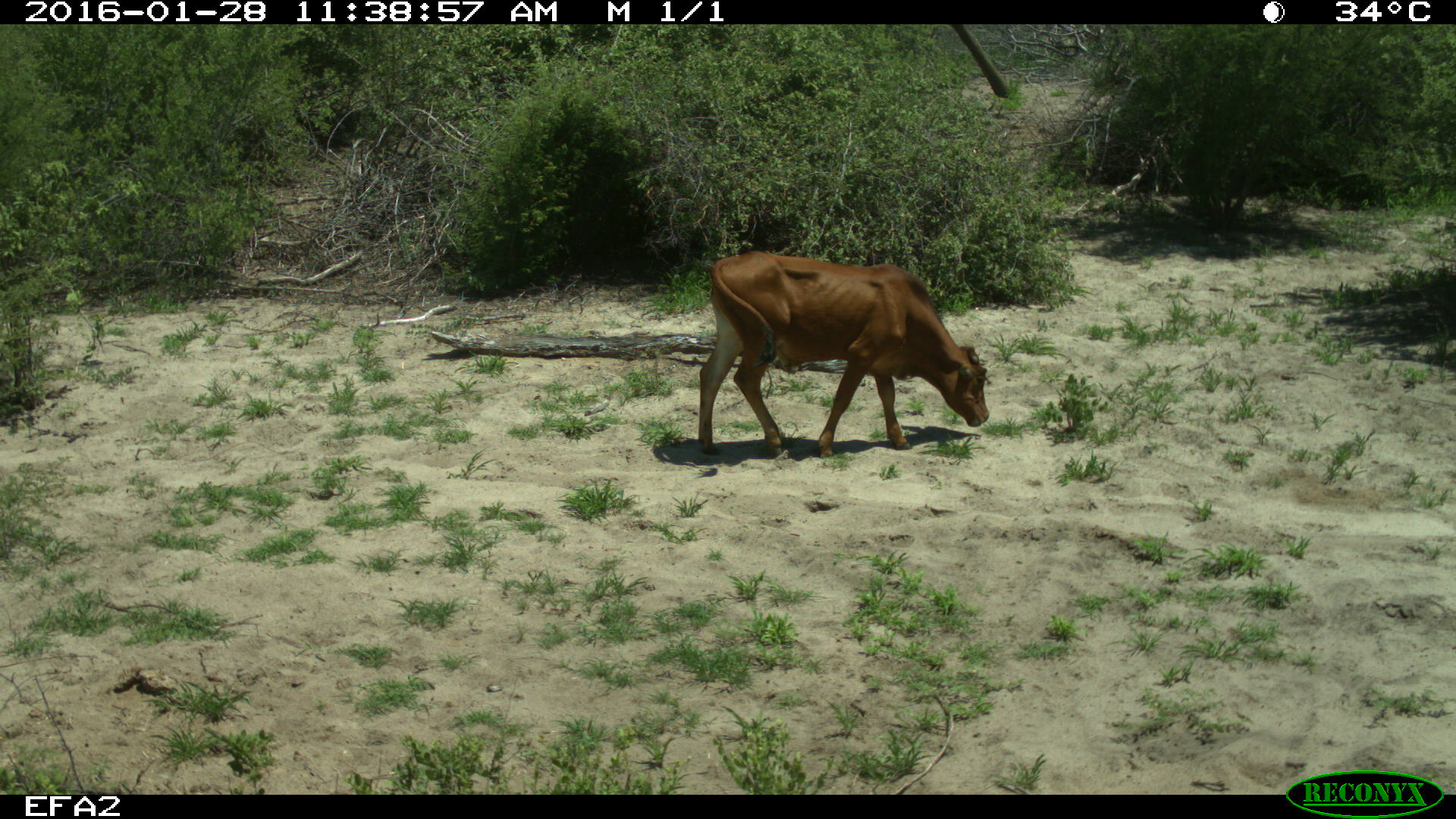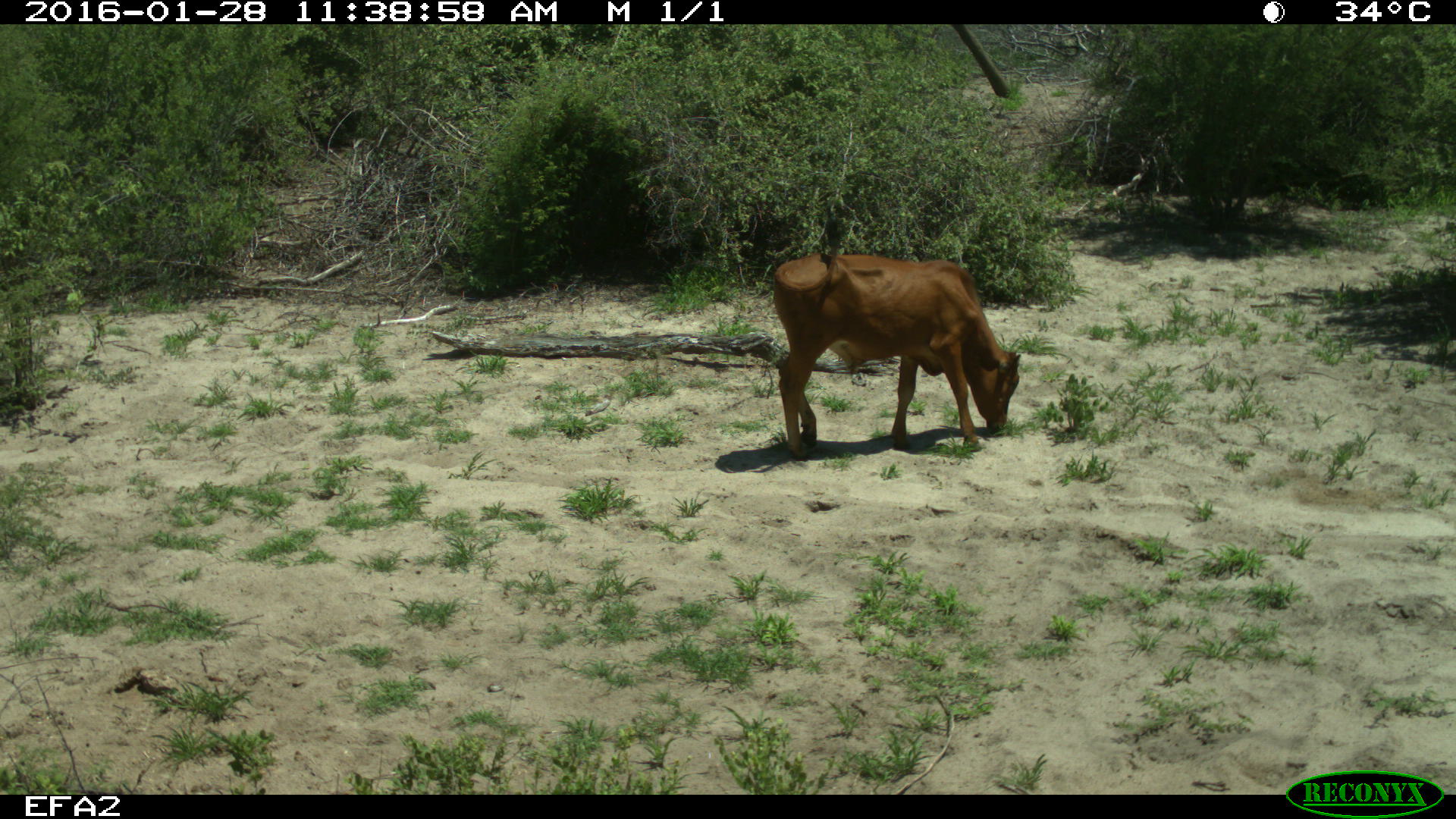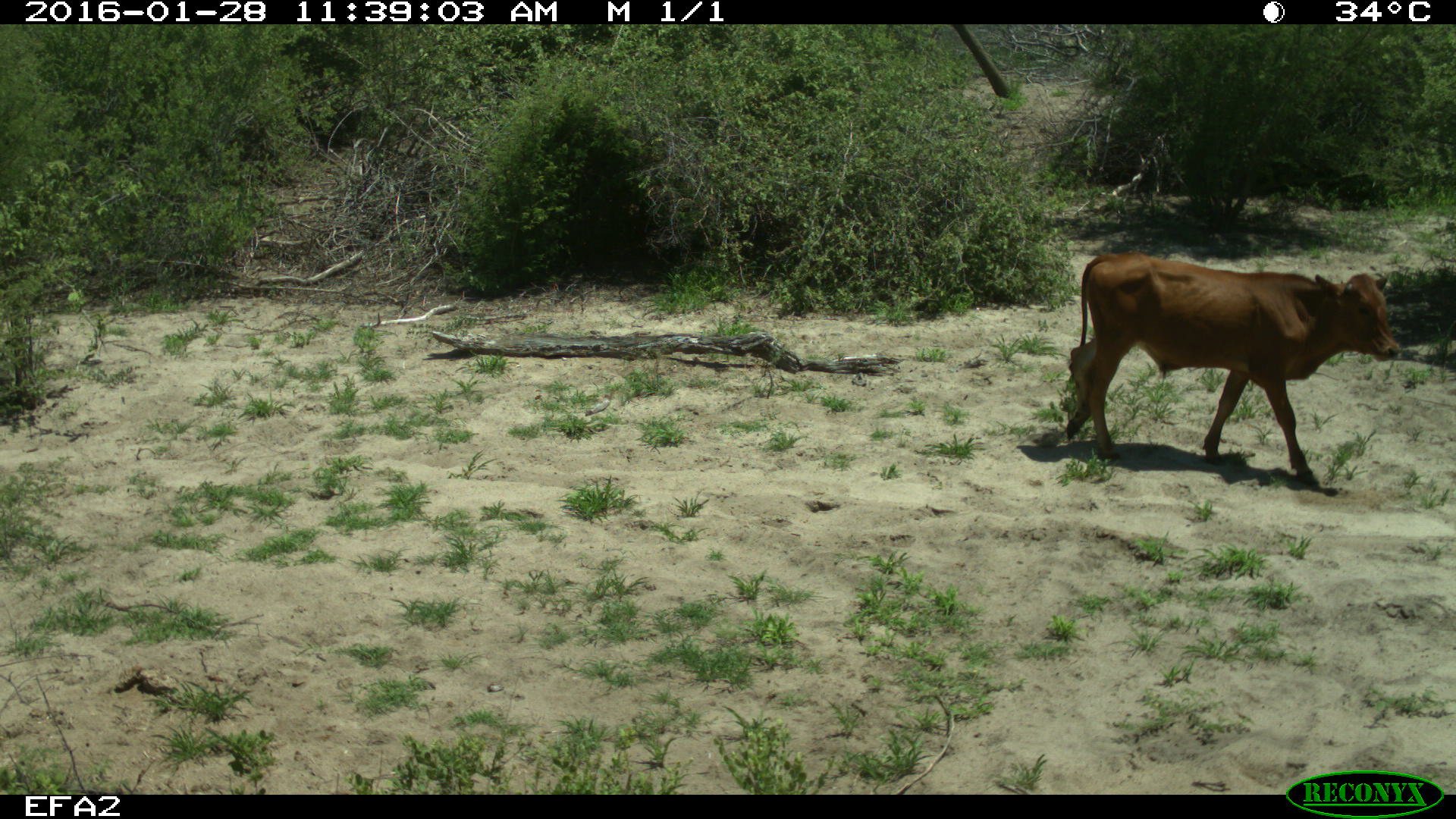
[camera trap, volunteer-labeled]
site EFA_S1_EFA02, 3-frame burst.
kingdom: Animalia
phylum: Chordata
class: Mammalia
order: Artiodactyla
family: Bovidae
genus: Bos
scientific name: Bos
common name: cattle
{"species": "cattle (Bos)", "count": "1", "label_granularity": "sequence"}